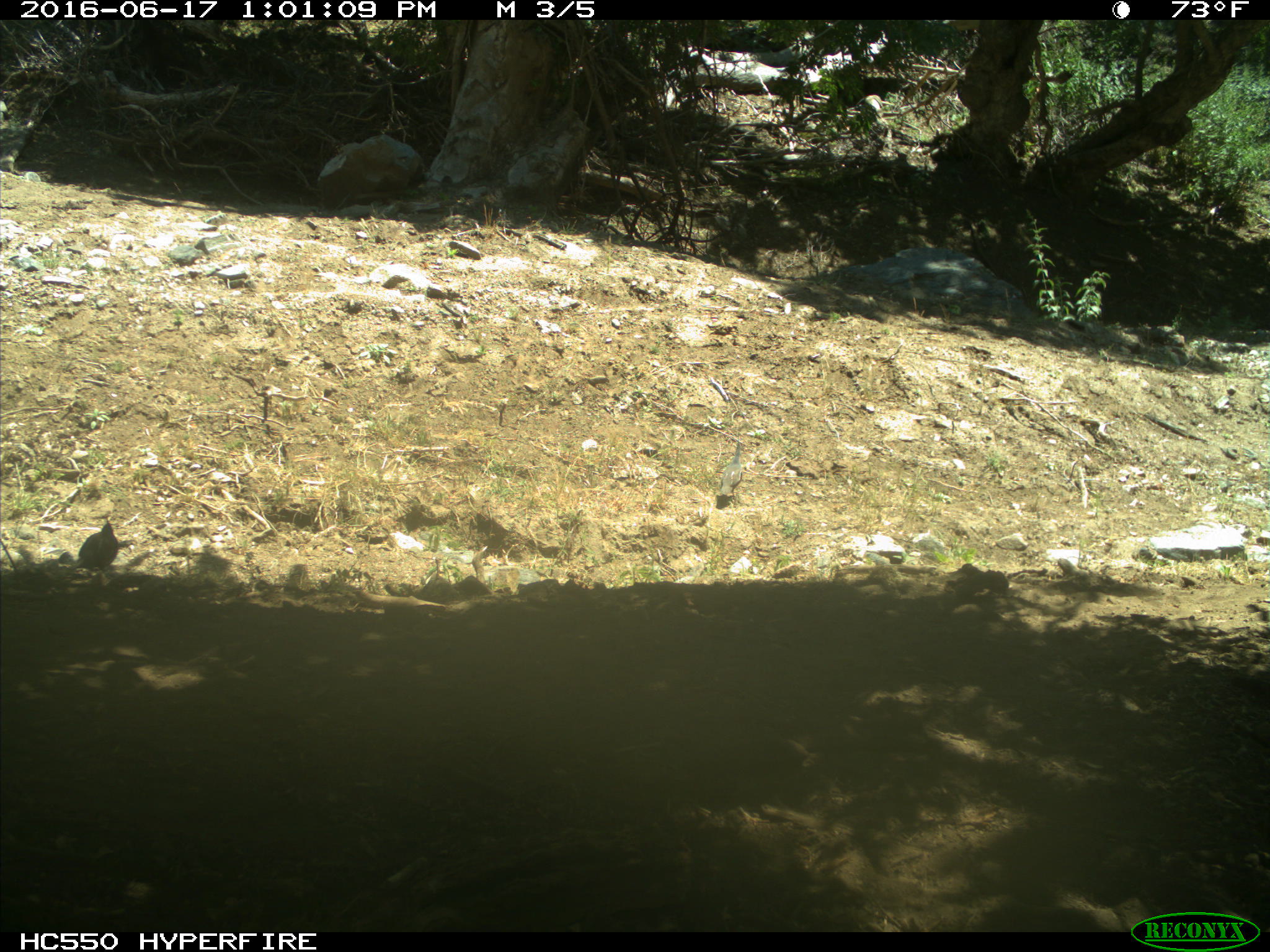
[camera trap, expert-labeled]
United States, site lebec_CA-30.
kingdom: Animalia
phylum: Chordata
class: Aves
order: Galliformes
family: Odontophoridae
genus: Callipepla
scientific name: Callipepla californica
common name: california quail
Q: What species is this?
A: Callipepla californica (california quail).